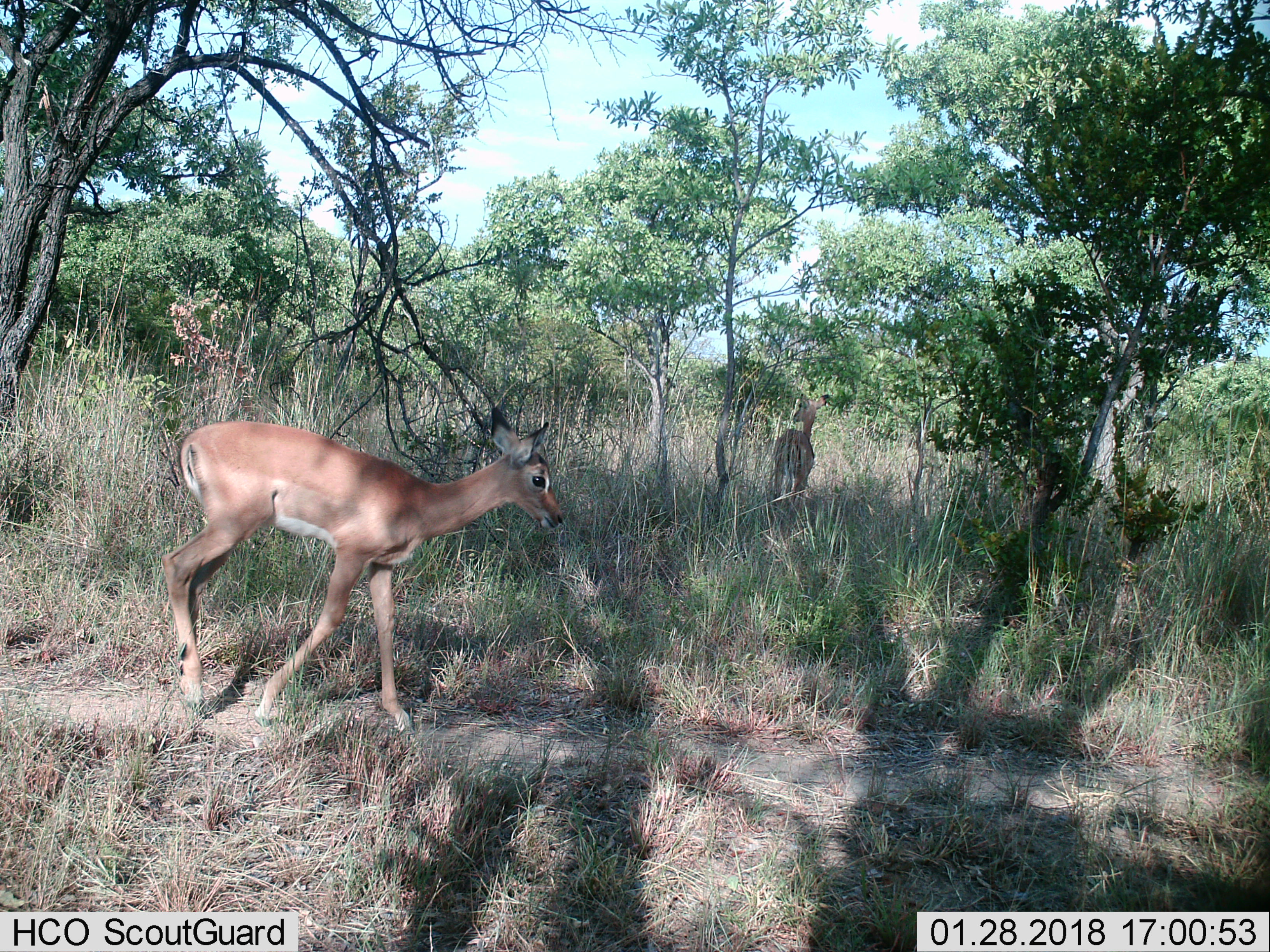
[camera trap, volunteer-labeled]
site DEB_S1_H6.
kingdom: Animalia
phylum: Chordata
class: Mammalia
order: Artiodactyla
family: Bovidae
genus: Aepyceros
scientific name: Aepyceros melampus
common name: impala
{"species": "impala (Aepyceros melampus)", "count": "2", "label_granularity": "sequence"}